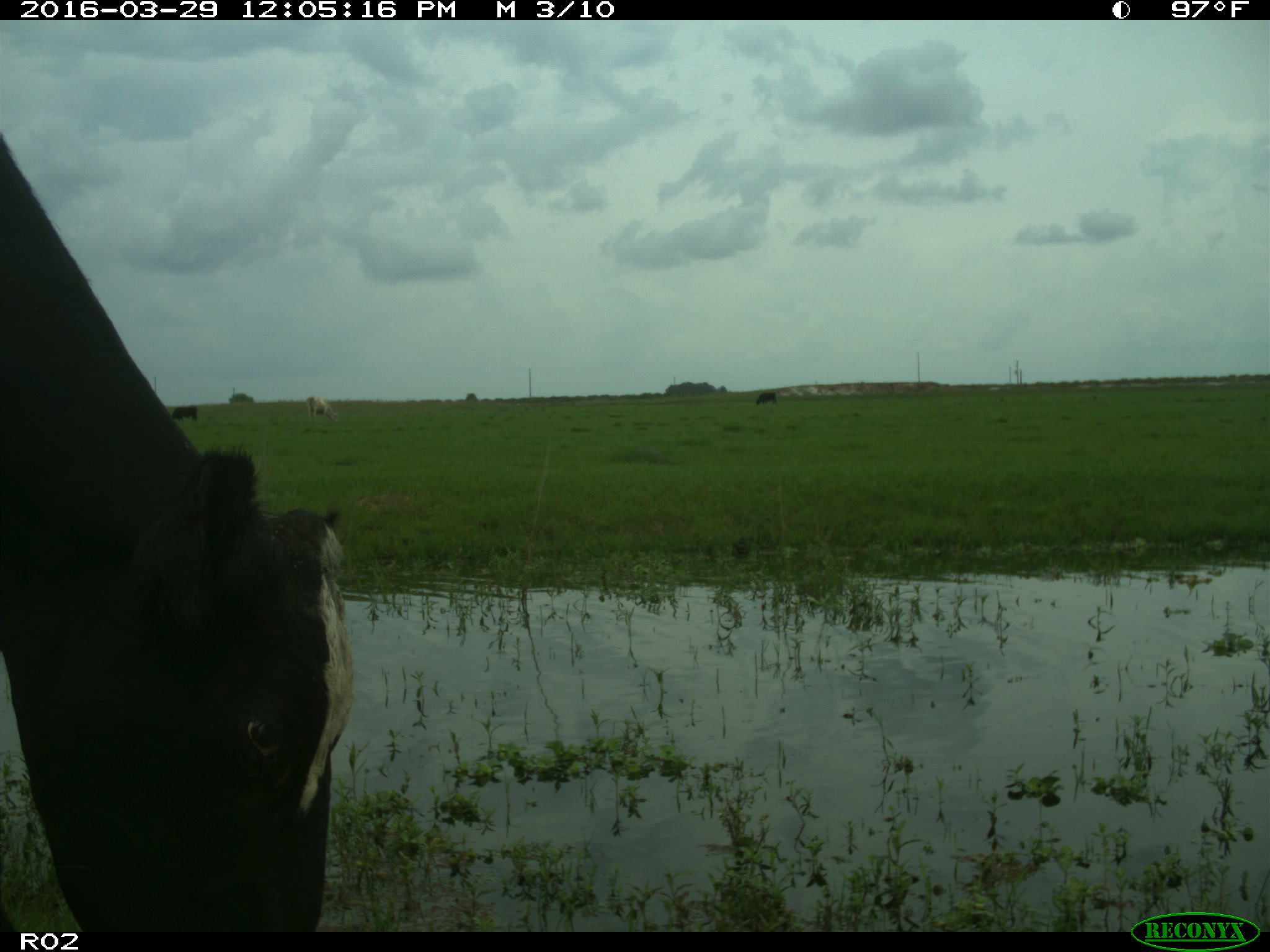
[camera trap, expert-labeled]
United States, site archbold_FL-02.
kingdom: Animalia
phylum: Chordata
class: Mammalia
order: Artiodactyla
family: Bovidae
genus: Bos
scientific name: Bos taurus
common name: domestic cow